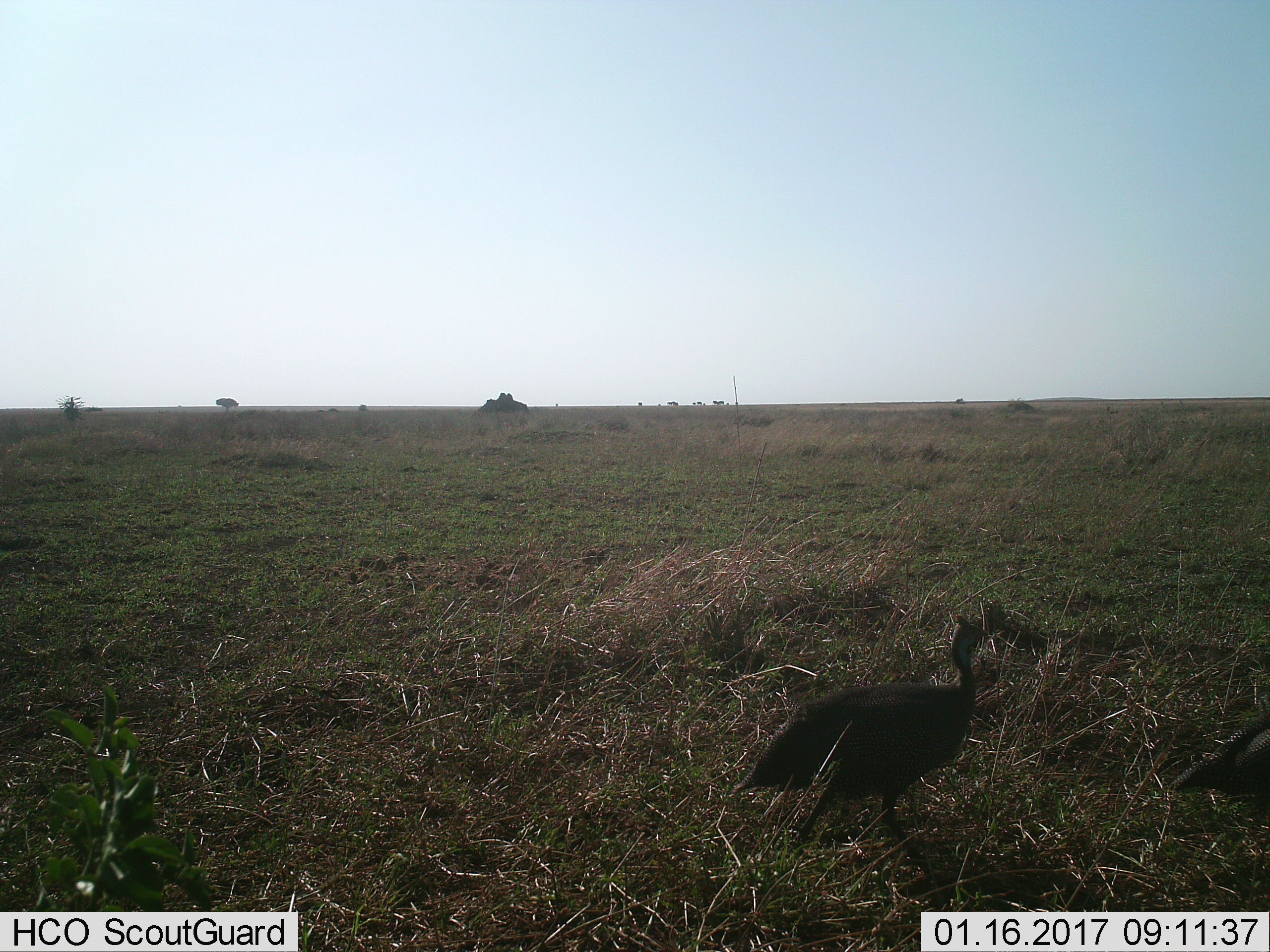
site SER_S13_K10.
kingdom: Animalia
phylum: Chordata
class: Aves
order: Galliformes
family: Numididae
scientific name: Numididae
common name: guineafowl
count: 1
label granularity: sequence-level